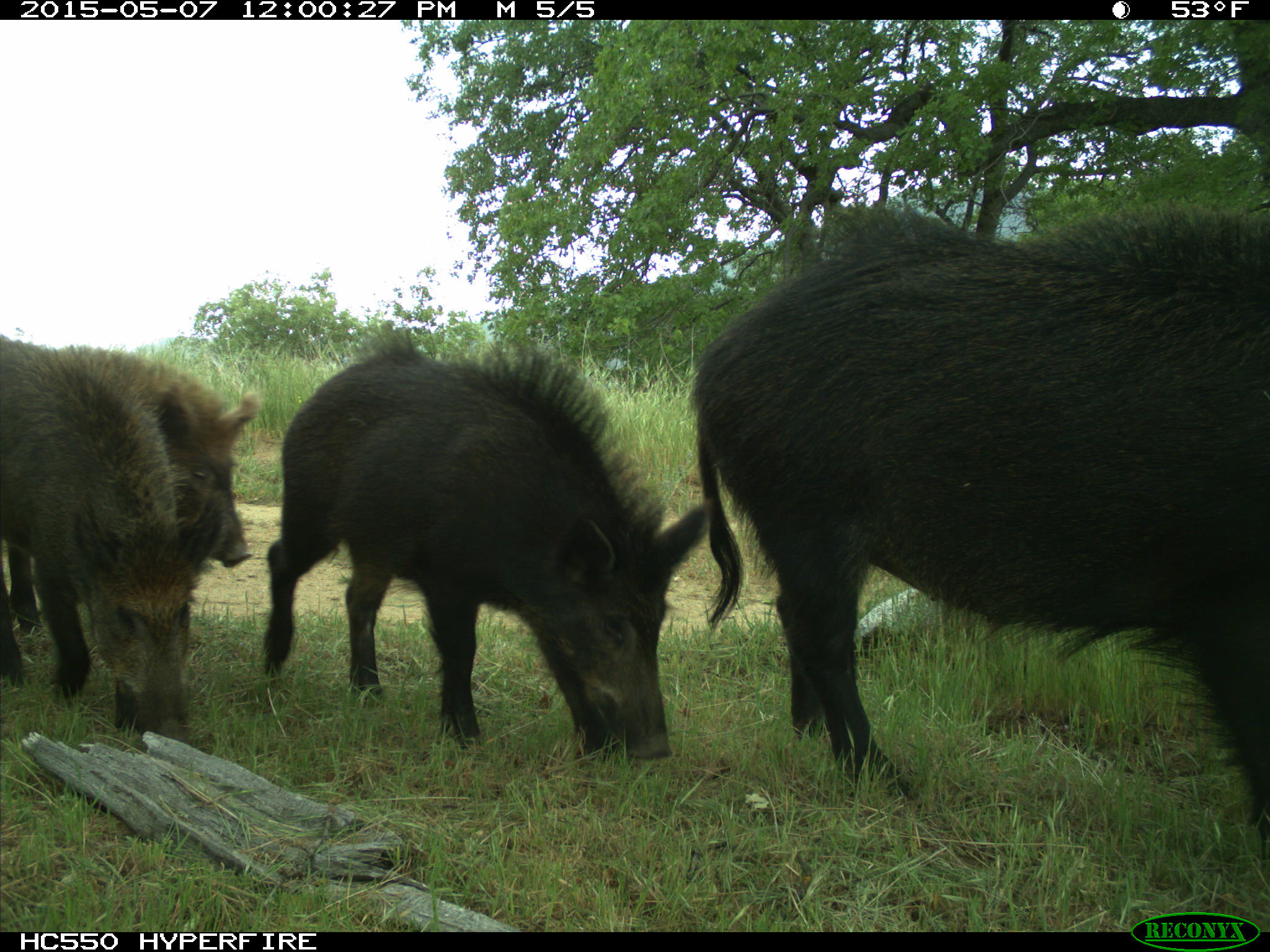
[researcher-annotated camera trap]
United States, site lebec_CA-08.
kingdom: Animalia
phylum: Chordata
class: Mammalia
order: Artiodactyla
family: Suidae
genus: Sus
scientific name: Sus scrofa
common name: wild boar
Sus scrofa (wild boar).